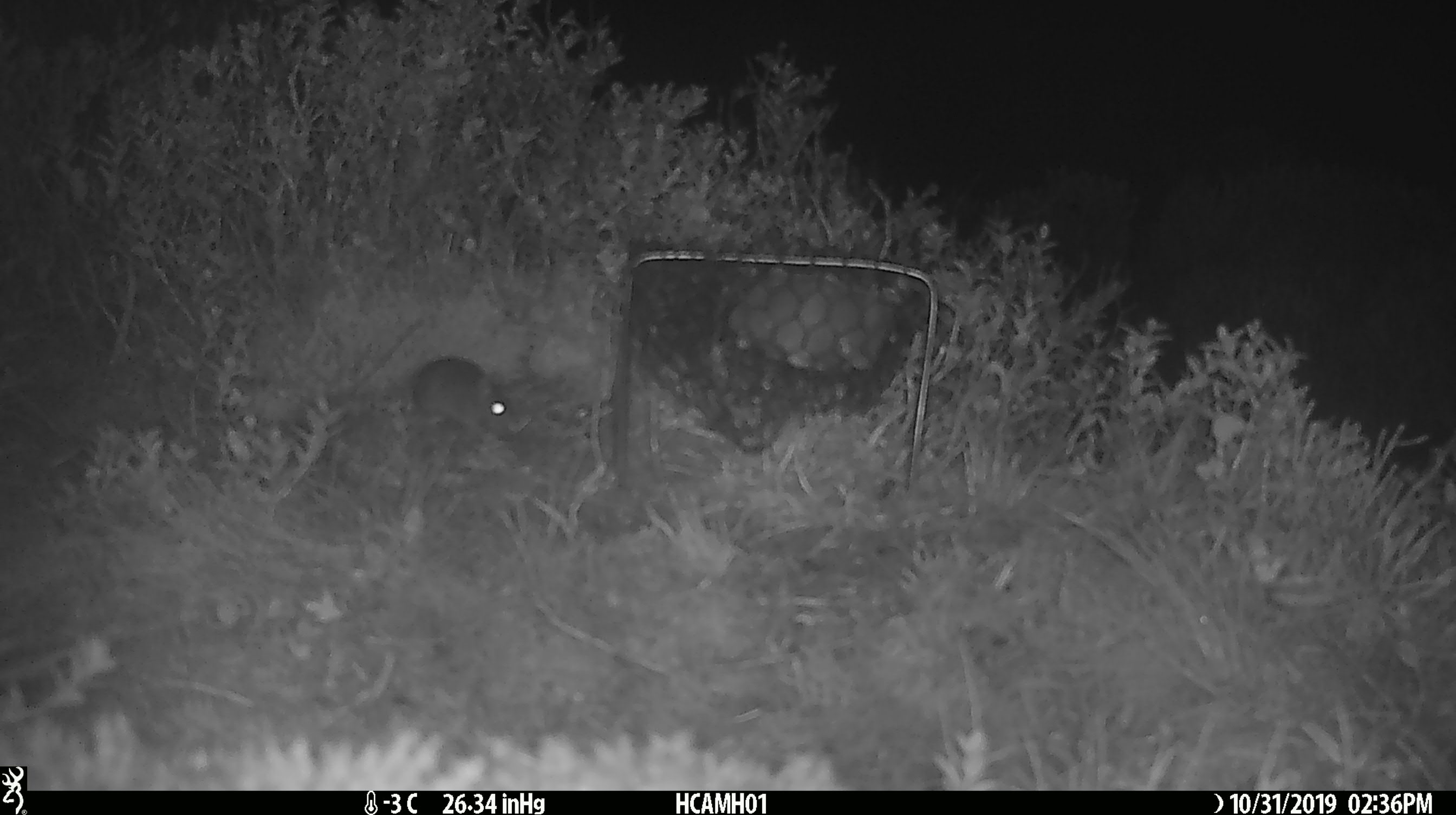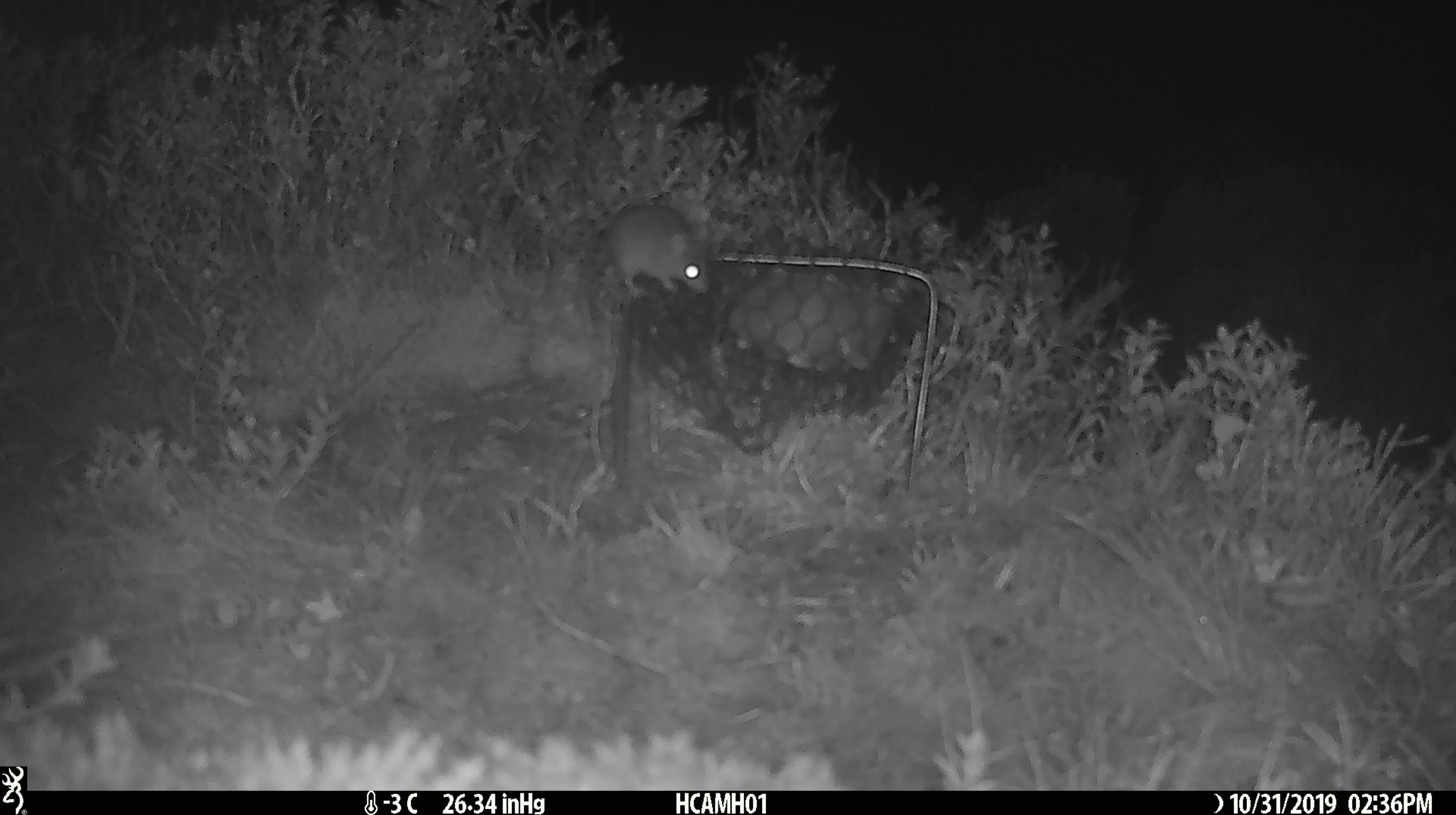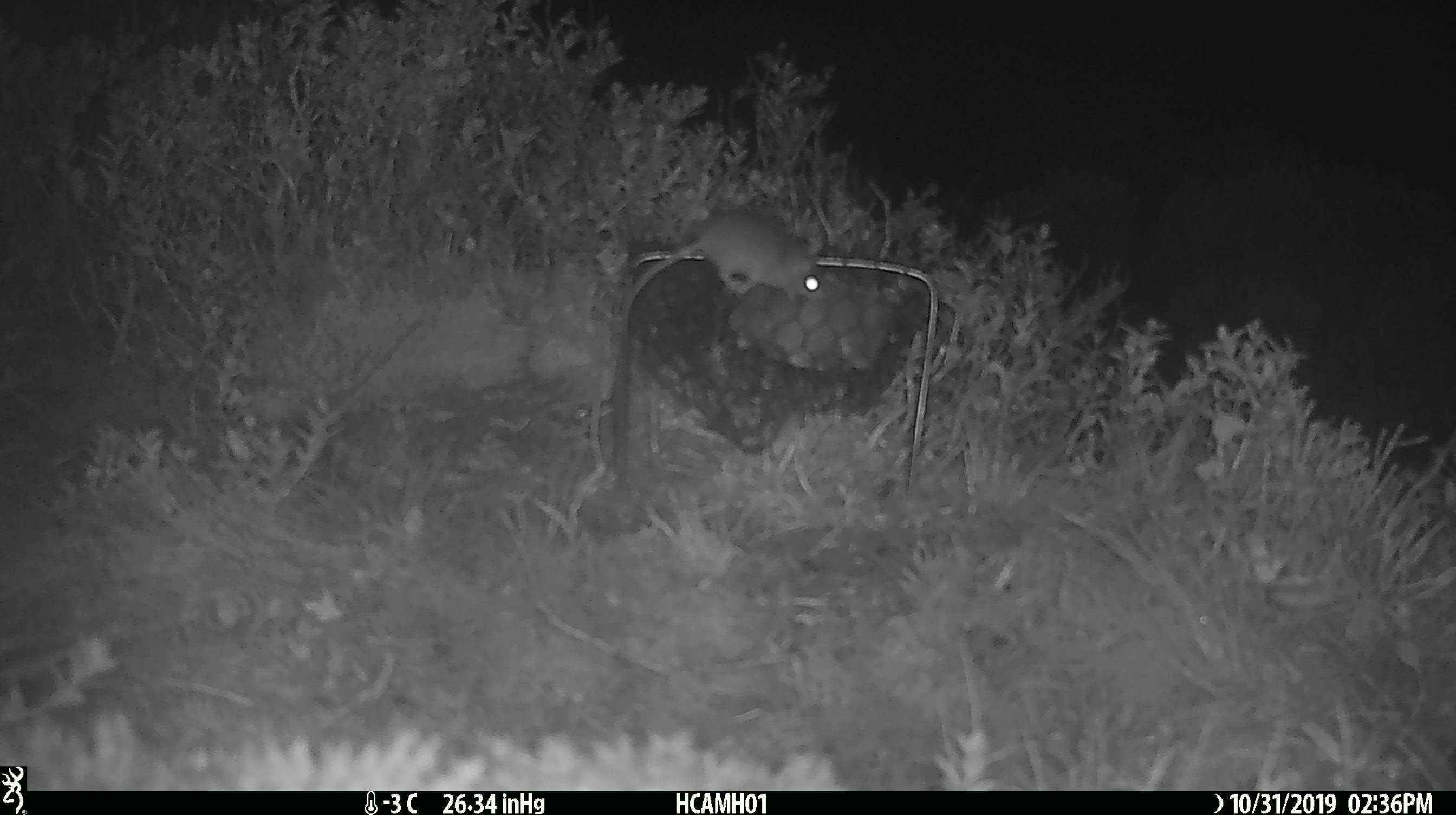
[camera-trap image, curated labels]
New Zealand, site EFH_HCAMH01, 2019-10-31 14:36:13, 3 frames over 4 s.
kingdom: Animalia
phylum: Chordata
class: Mammalia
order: Rodentia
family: Muridae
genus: Mus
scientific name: Mus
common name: mouse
Mouse (Mus).